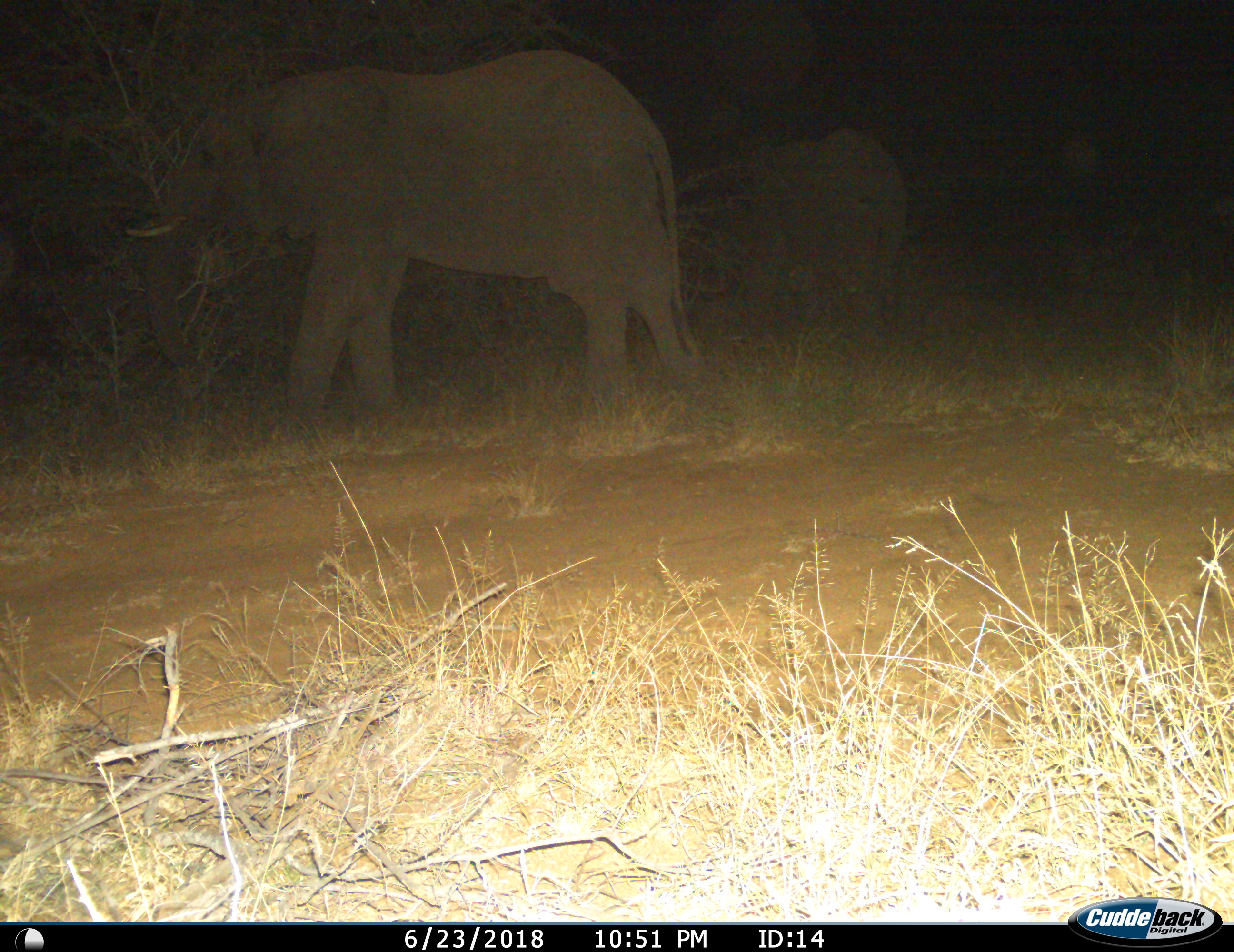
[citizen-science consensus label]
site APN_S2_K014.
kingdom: Animalia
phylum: Chordata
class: Mammalia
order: Proboscidea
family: Elephantidae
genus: Loxodonta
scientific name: Loxodonta africana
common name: african bush elephant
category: elephant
Elephant (african bush elephant) (Loxodonta africana), count 2. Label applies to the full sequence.